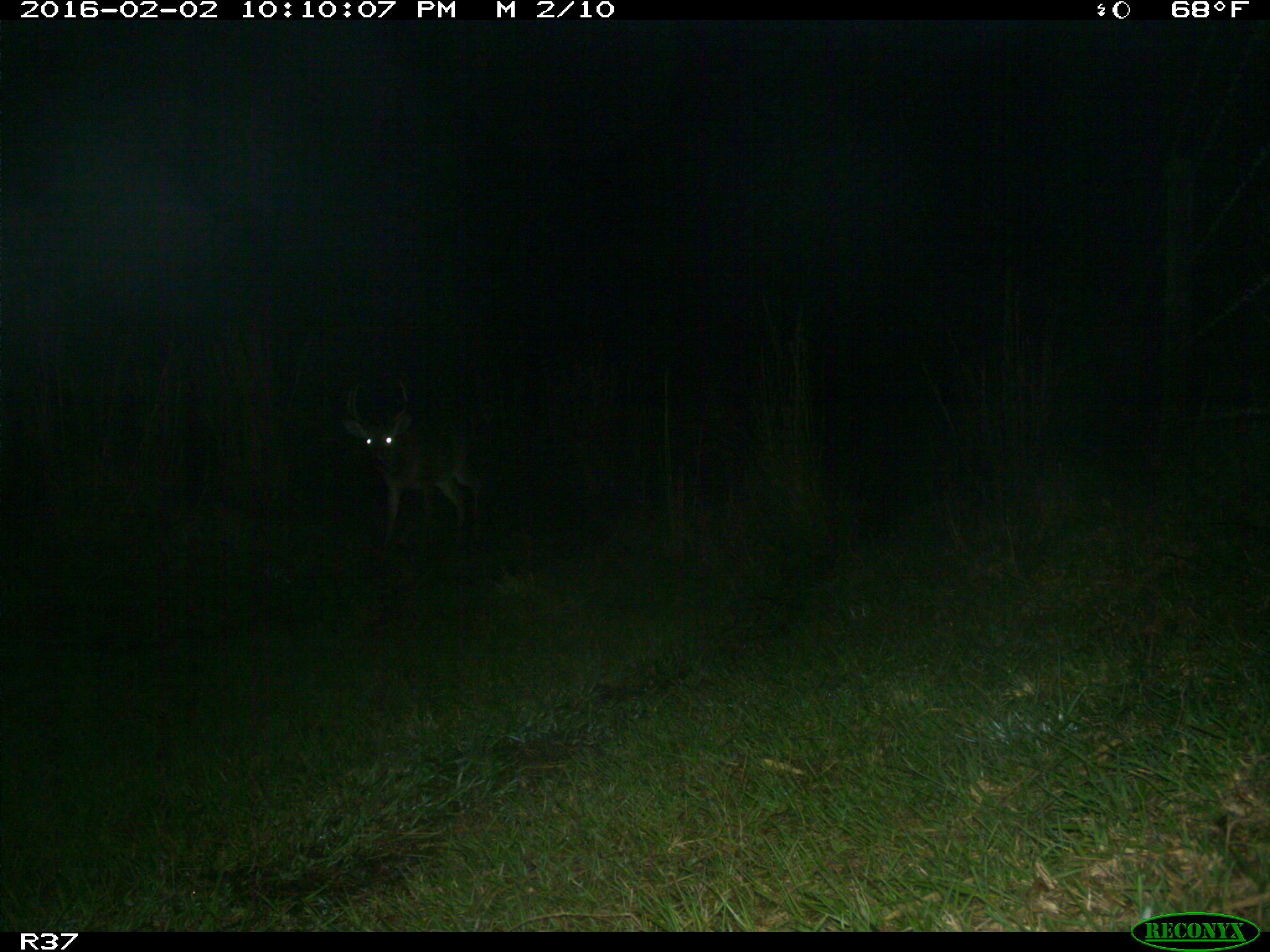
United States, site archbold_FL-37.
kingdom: Animalia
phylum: Chordata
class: Mammalia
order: Artiodactyla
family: Cervidae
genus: Odocoileus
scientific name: Odocoileus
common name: deer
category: unidentified deer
Unidentified deer (deer) (Odocoileus).